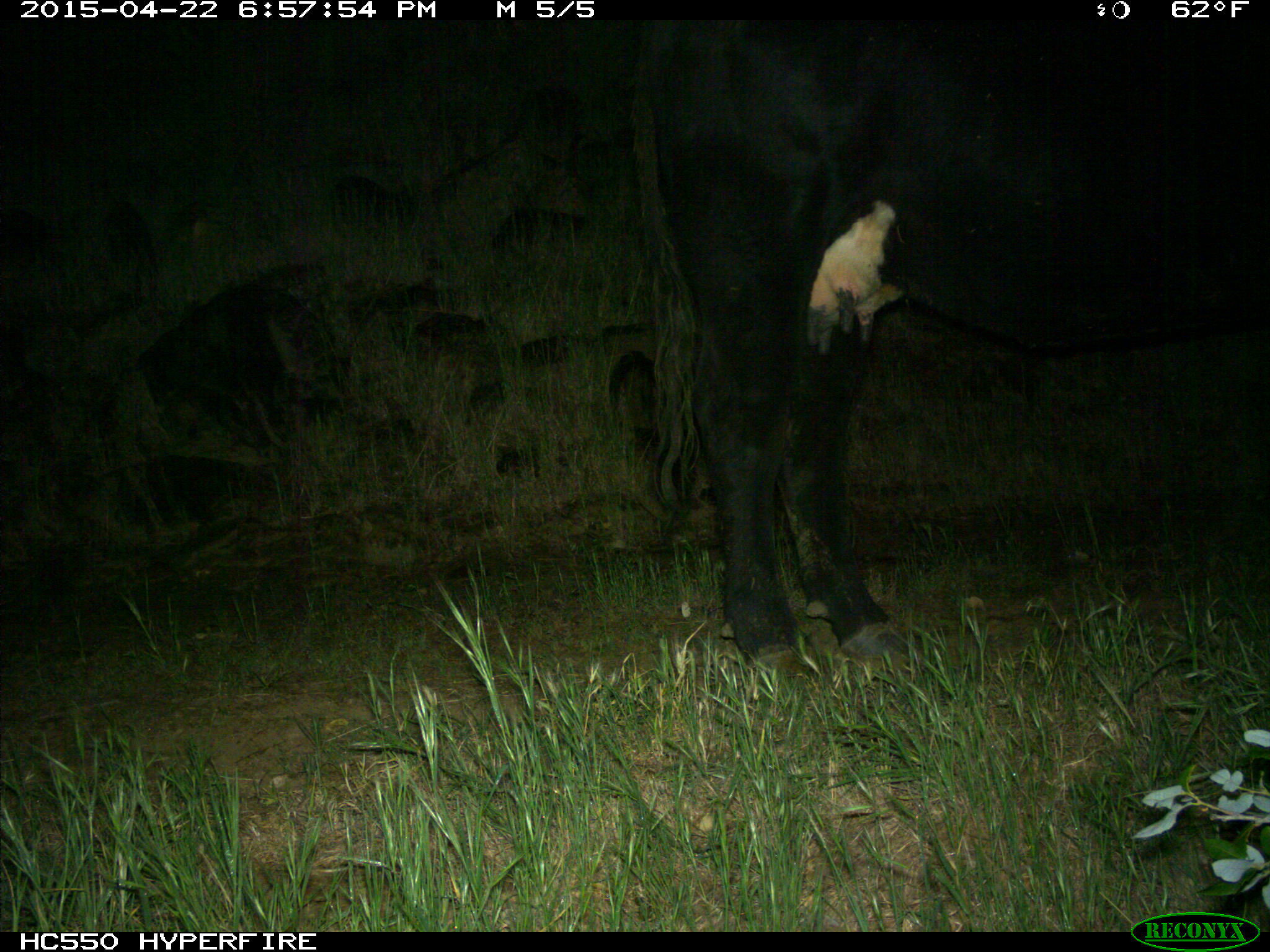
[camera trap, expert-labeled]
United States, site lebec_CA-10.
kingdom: Animalia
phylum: Chordata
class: Mammalia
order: Artiodactyla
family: Bovidae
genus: Bos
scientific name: Bos taurus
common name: domestic cow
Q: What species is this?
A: Bos taurus (domestic cow).